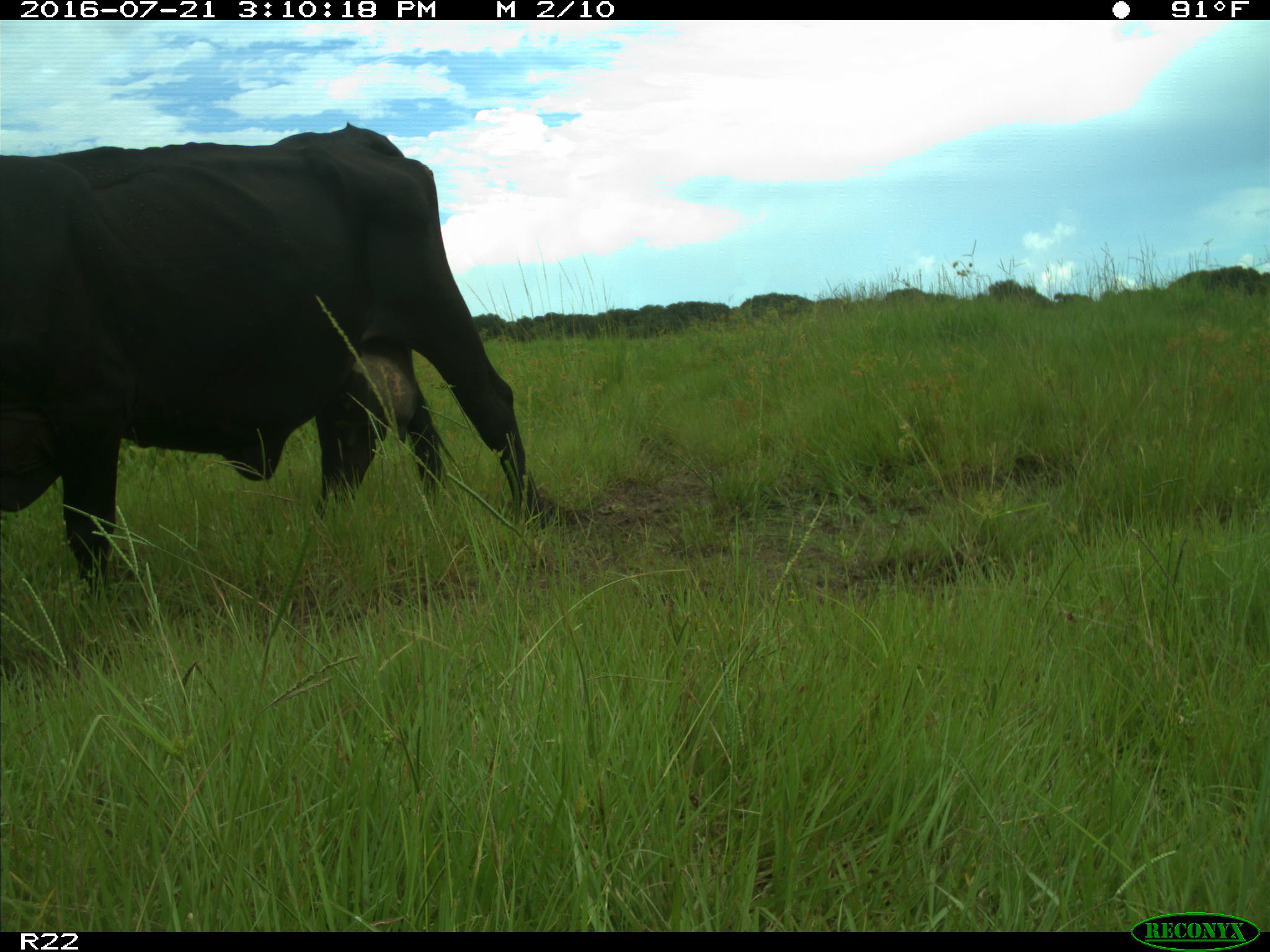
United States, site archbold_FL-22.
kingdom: Animalia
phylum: Chordata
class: Mammalia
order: Artiodactyla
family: Bovidae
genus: Bos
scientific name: Bos taurus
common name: domestic cow